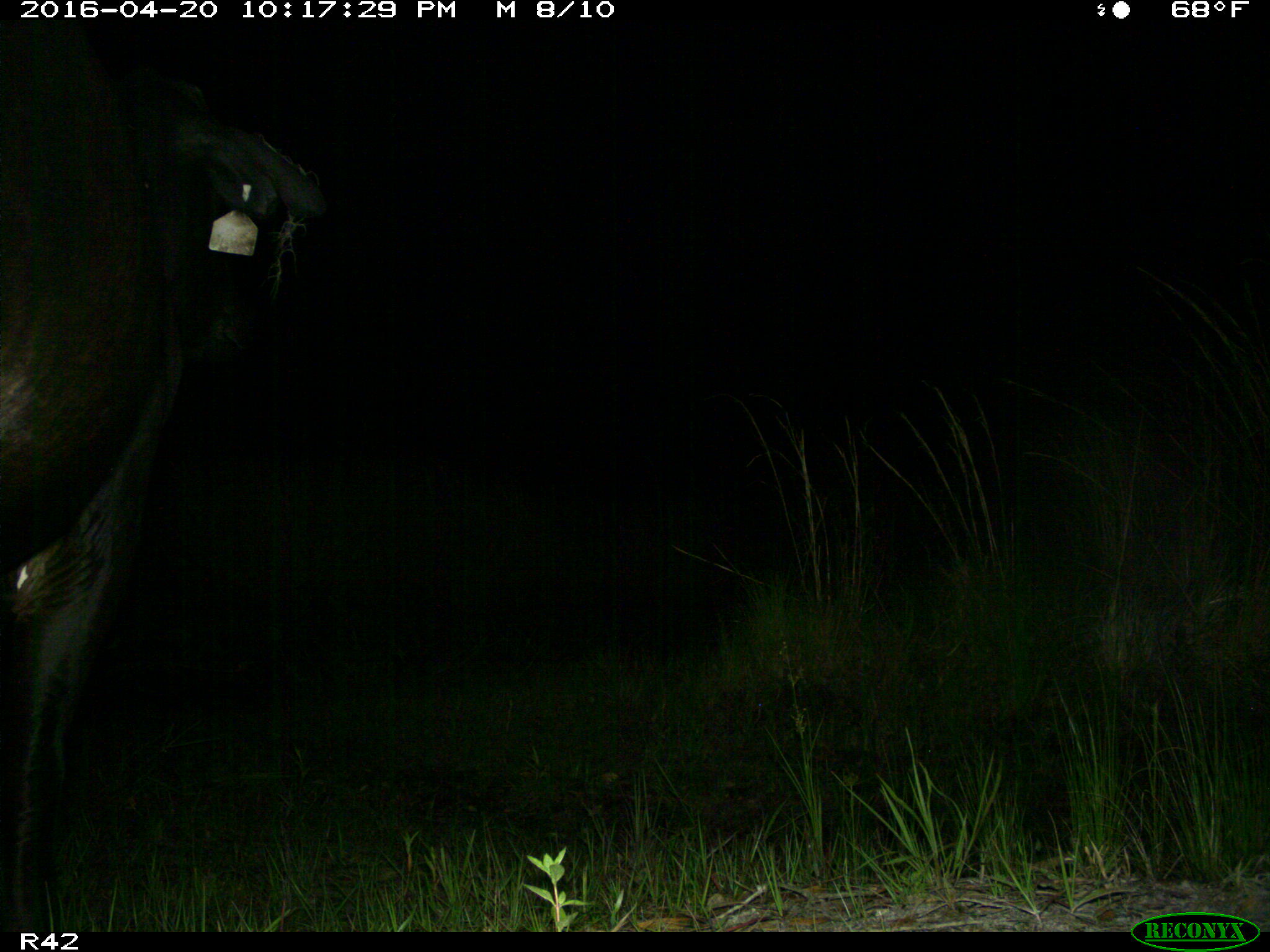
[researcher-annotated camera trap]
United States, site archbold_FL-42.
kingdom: Animalia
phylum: Chordata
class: Mammalia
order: Artiodactyla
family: Bovidae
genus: Bos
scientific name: Bos taurus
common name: domestic cow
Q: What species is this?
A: Bos taurus (domestic cow).